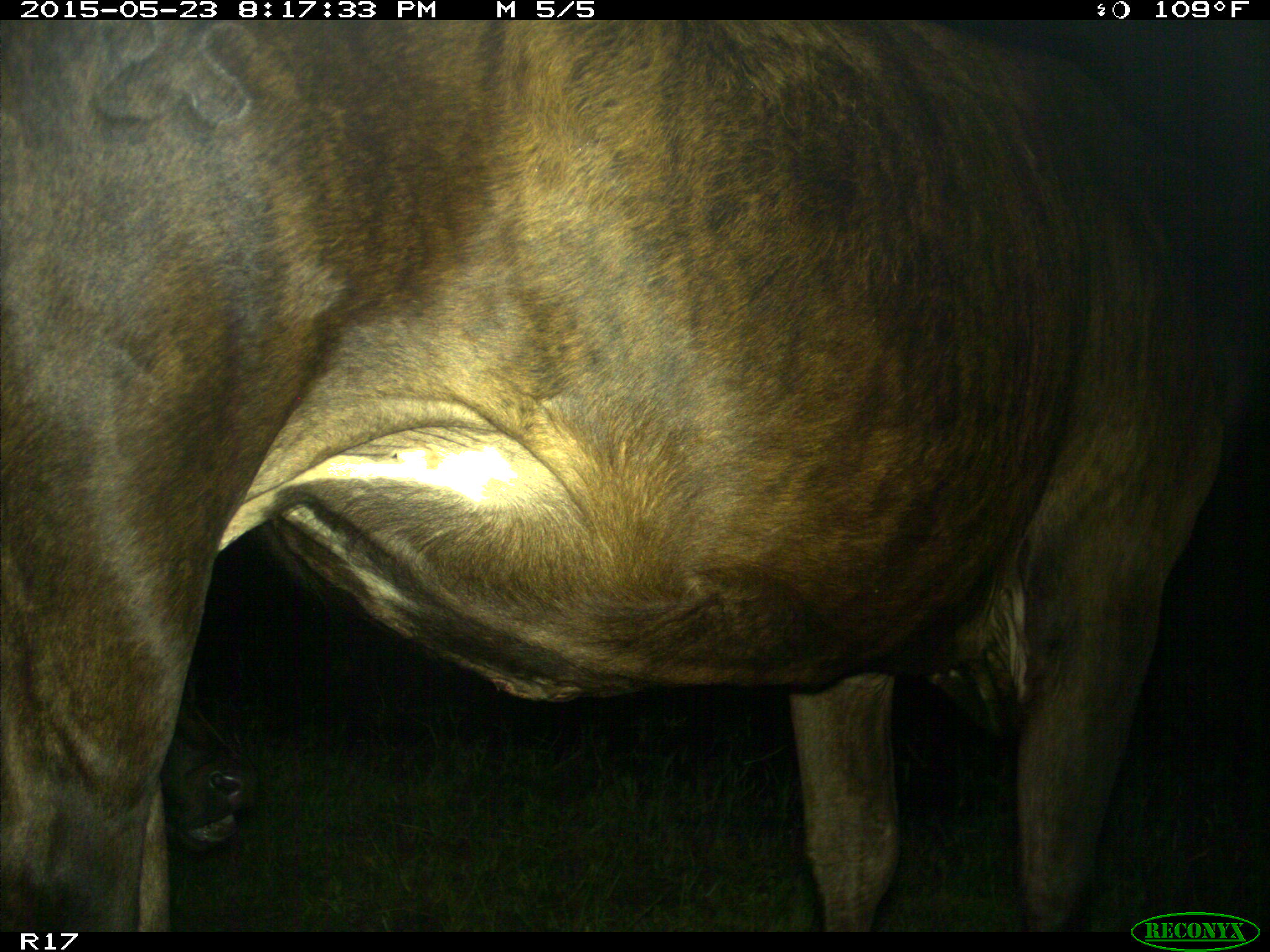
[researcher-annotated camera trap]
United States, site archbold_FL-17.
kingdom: Animalia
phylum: Chordata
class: Mammalia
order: Artiodactyla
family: Bovidae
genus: Bos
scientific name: Bos taurus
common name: domestic cow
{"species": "Bos taurus (domestic cow)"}